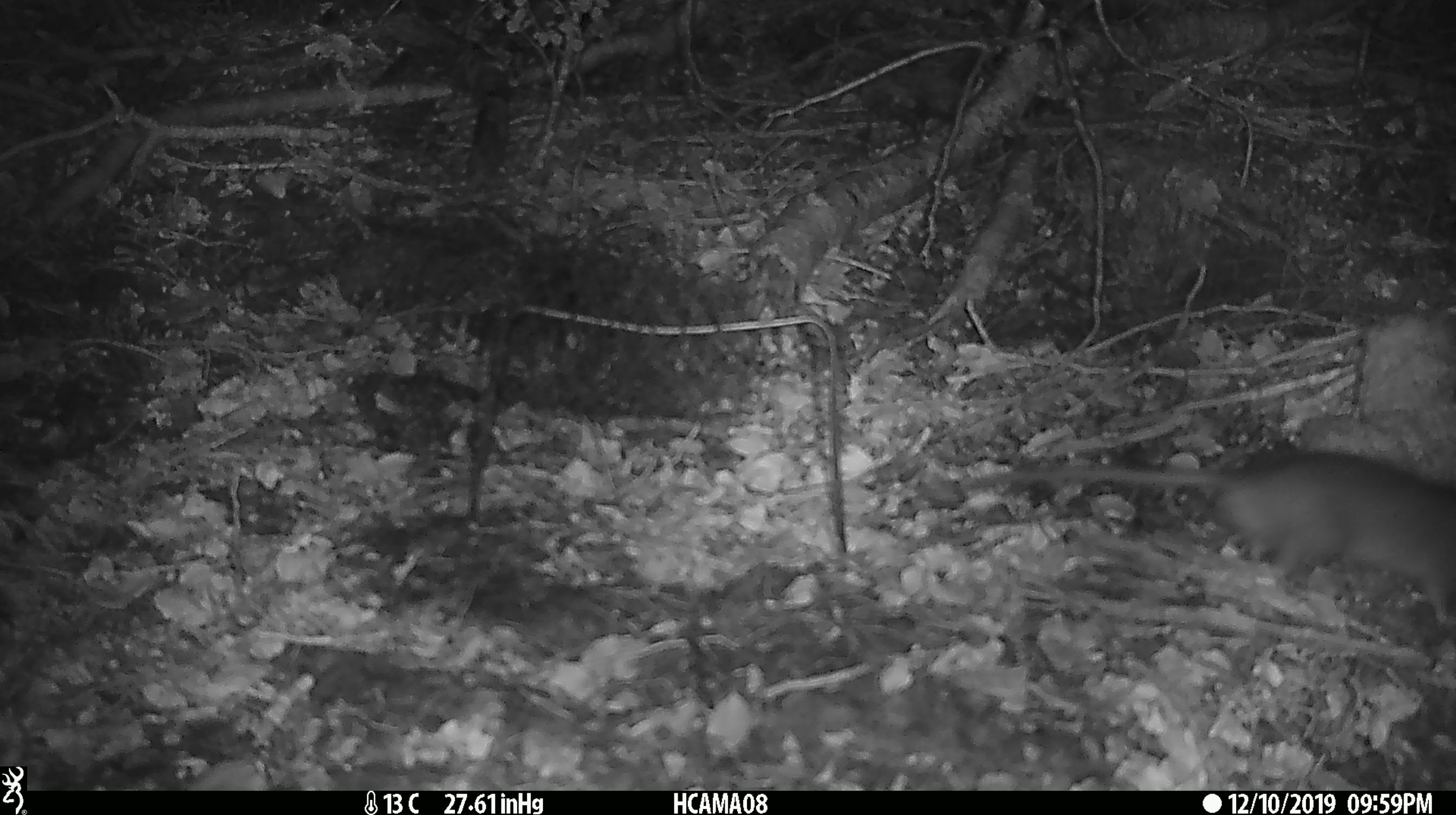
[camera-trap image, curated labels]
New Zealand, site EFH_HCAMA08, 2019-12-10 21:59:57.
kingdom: Animalia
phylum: Chordata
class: Mammalia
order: Rodentia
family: Muridae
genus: Rattus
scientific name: Rattus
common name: rat